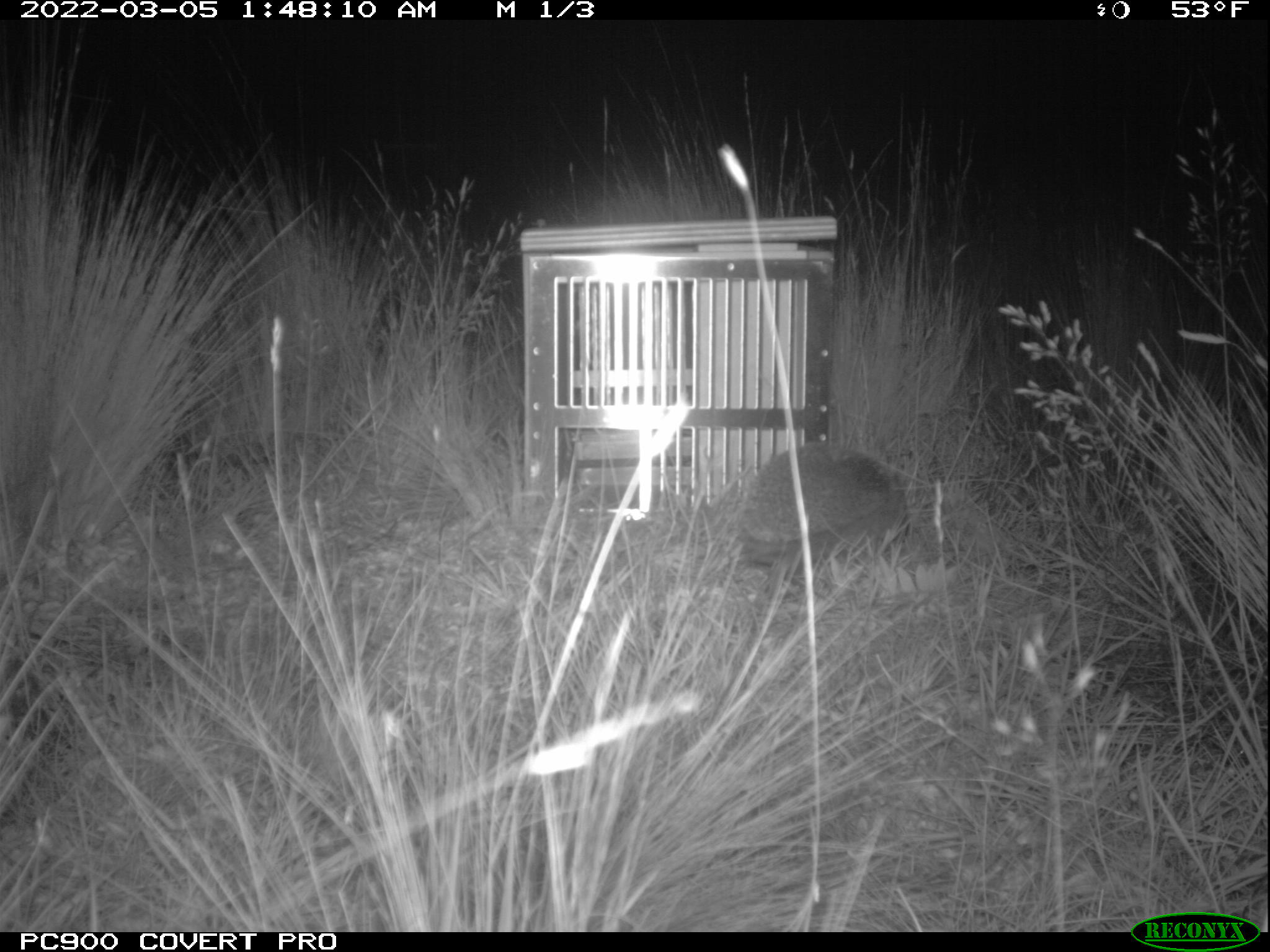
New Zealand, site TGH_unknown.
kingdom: Animalia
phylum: Chordata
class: Mammalia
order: Eulipotyphla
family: Erinaceidae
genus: Erinaceus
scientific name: Erinaceus europaeus europaeus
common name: european hedgehog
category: hedgehog